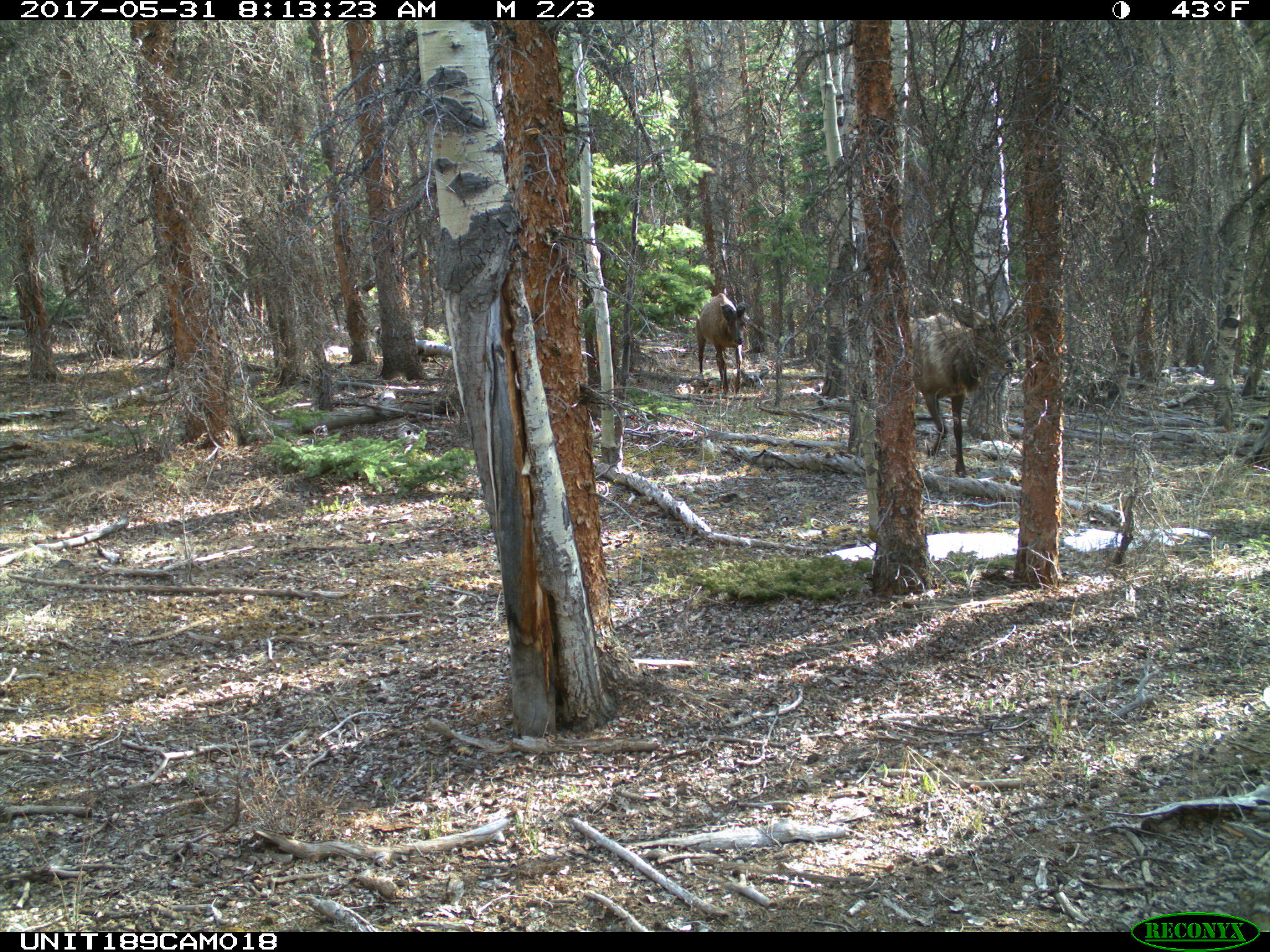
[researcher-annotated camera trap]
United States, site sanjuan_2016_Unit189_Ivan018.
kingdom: Animalia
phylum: Chordata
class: Mammalia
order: Artiodactyla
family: Cervidae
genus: Cervus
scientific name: Cervus elaphus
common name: red deer